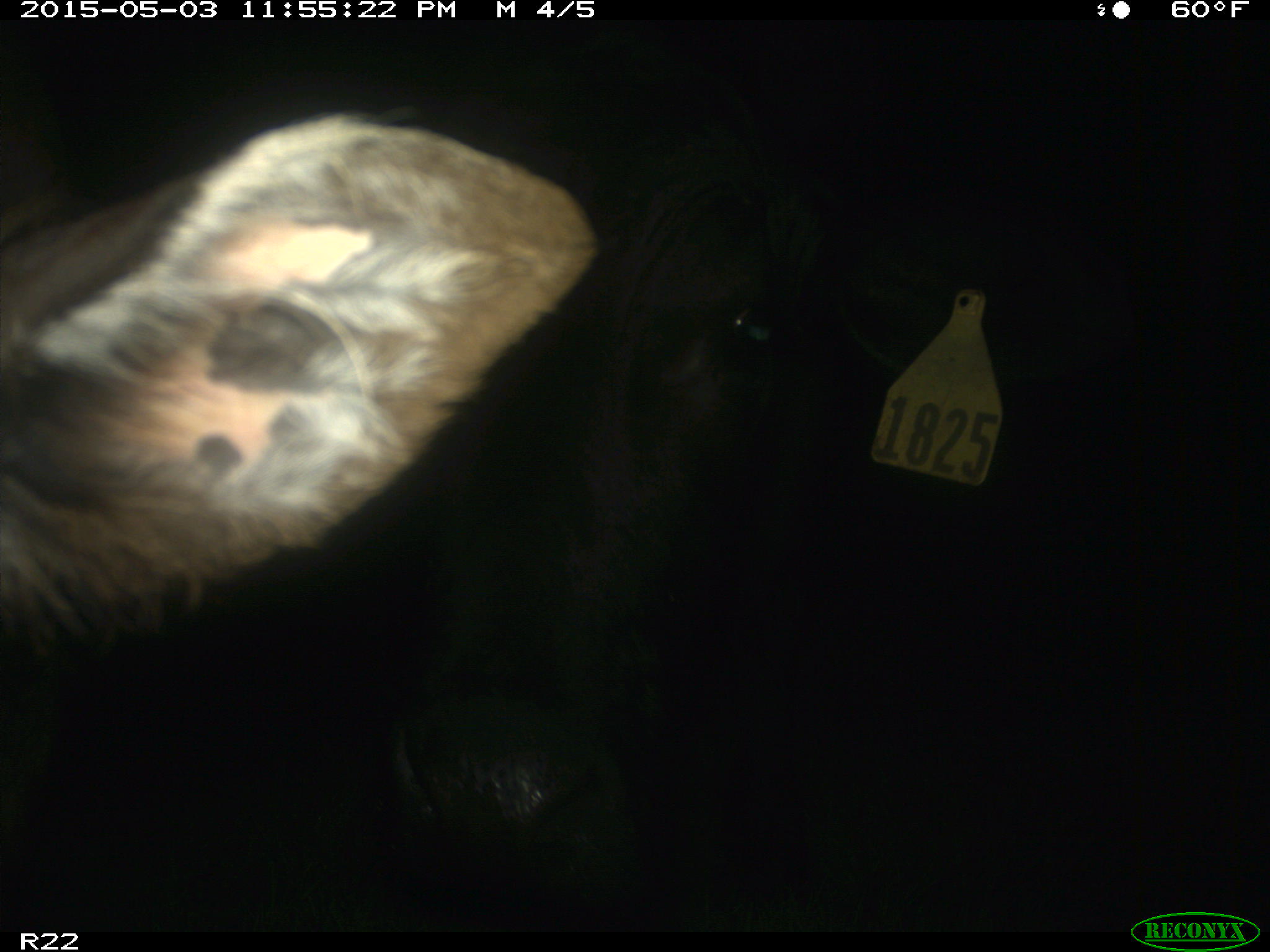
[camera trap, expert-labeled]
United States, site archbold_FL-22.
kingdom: Animalia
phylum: Chordata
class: Mammalia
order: Artiodactyla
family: Bovidae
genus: Bos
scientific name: Bos taurus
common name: domestic cow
Bos taurus (domestic cow).